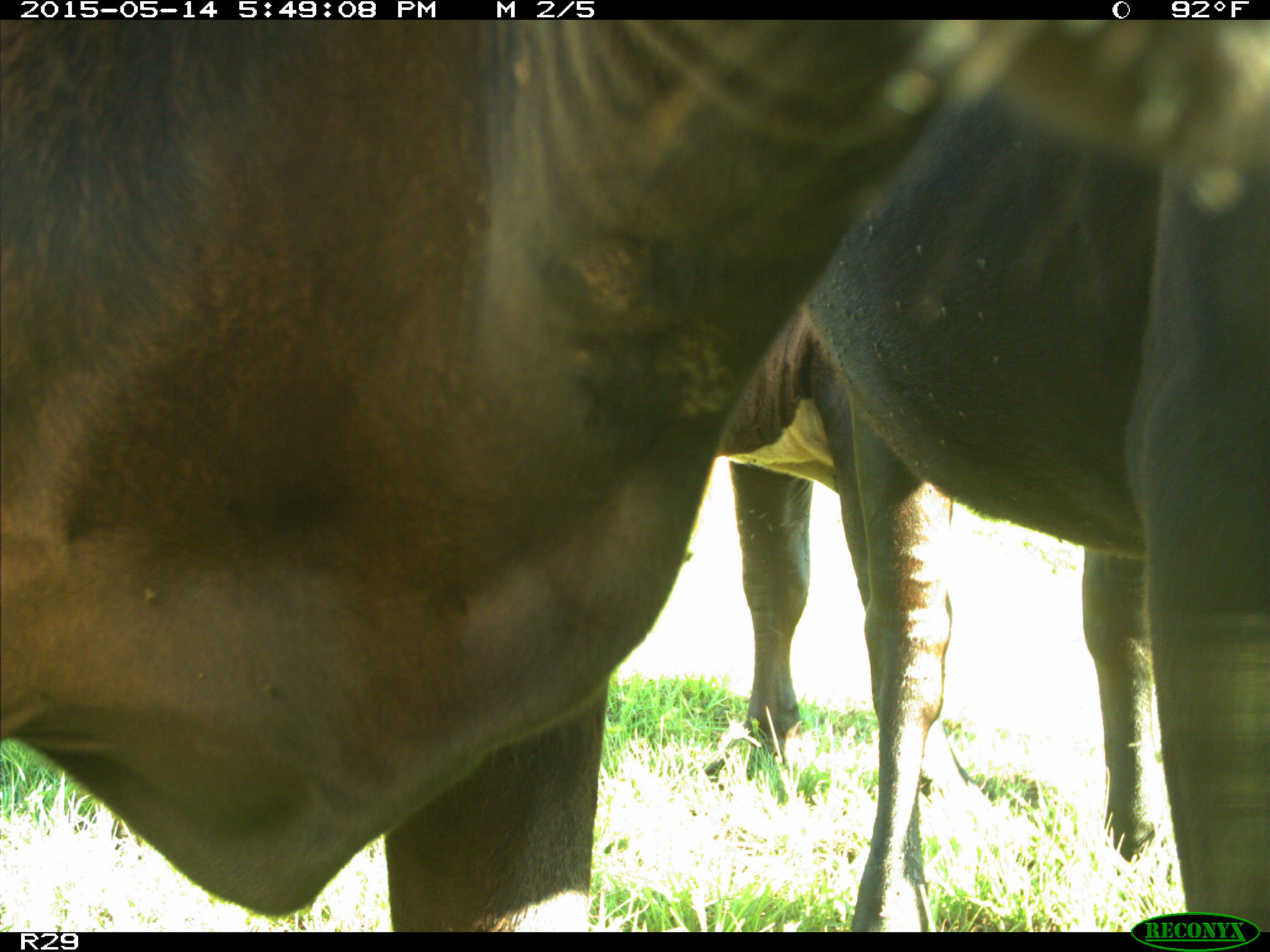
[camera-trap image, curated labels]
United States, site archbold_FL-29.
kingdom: Animalia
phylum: Chordata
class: Mammalia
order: Artiodactyla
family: Bovidae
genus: Bos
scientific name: Bos taurus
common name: domestic cow